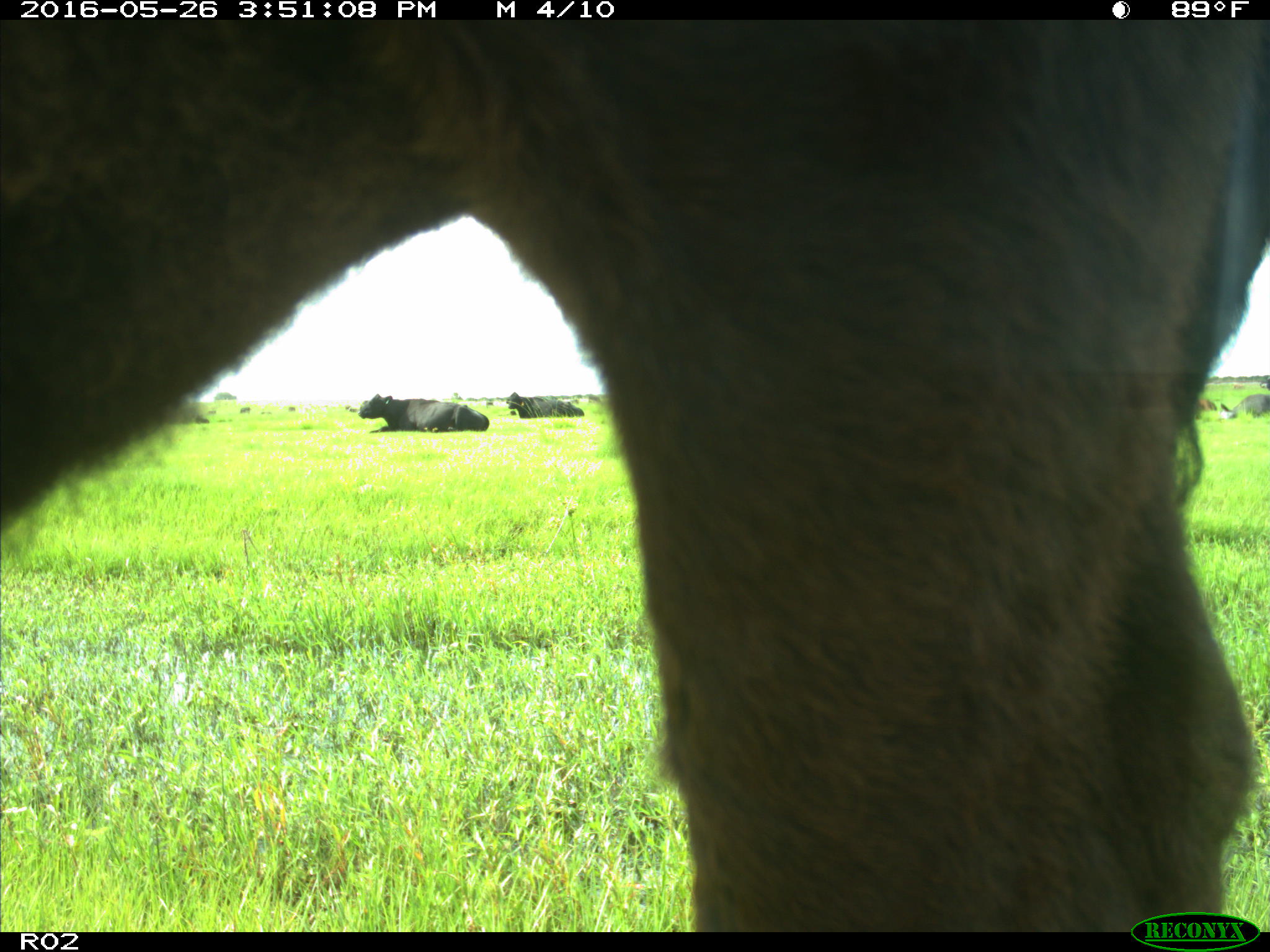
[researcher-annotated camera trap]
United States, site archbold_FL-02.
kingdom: Animalia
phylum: Chordata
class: Mammalia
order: Artiodactyla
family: Bovidae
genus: Bos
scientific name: Bos taurus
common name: domestic cow